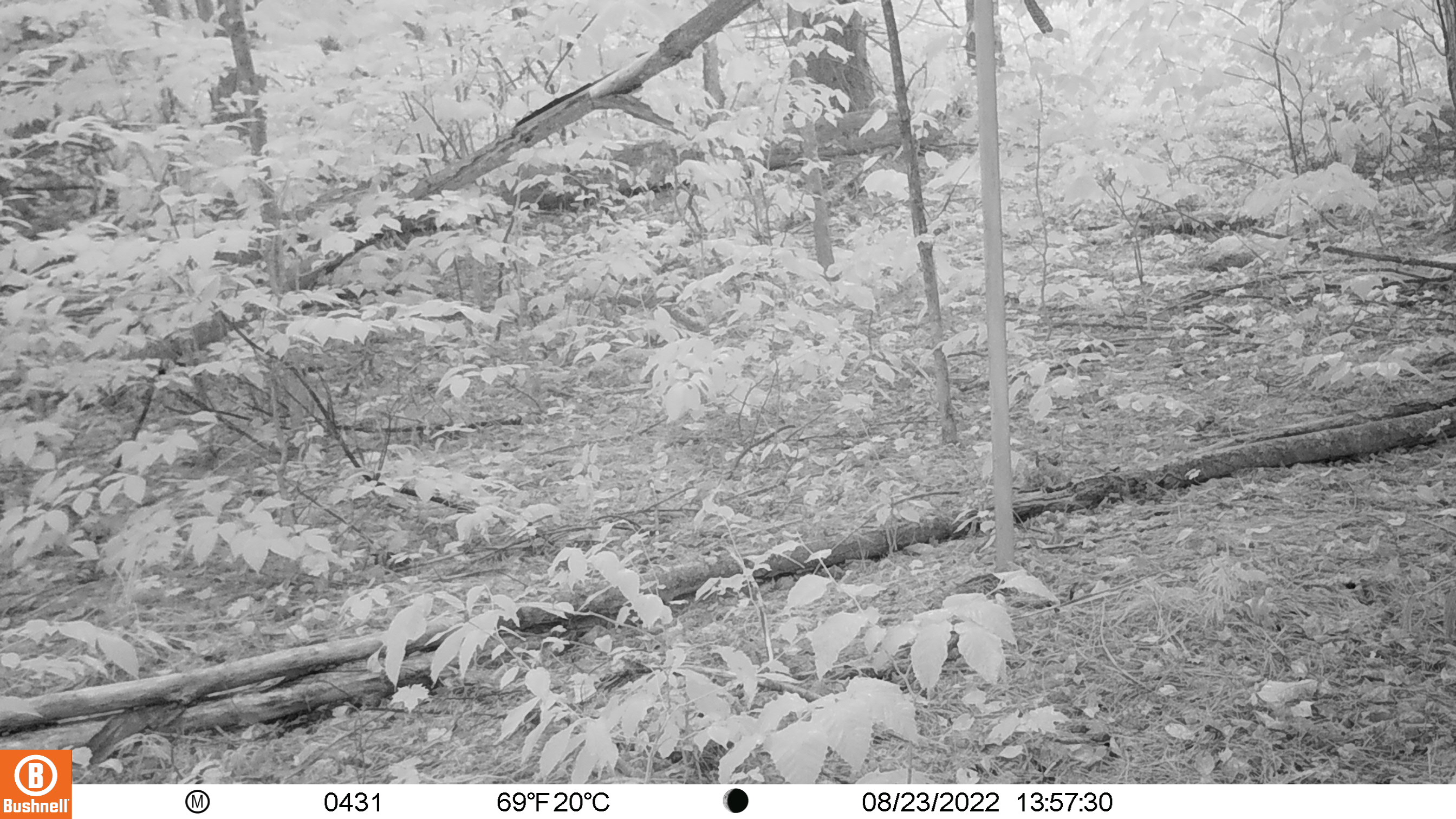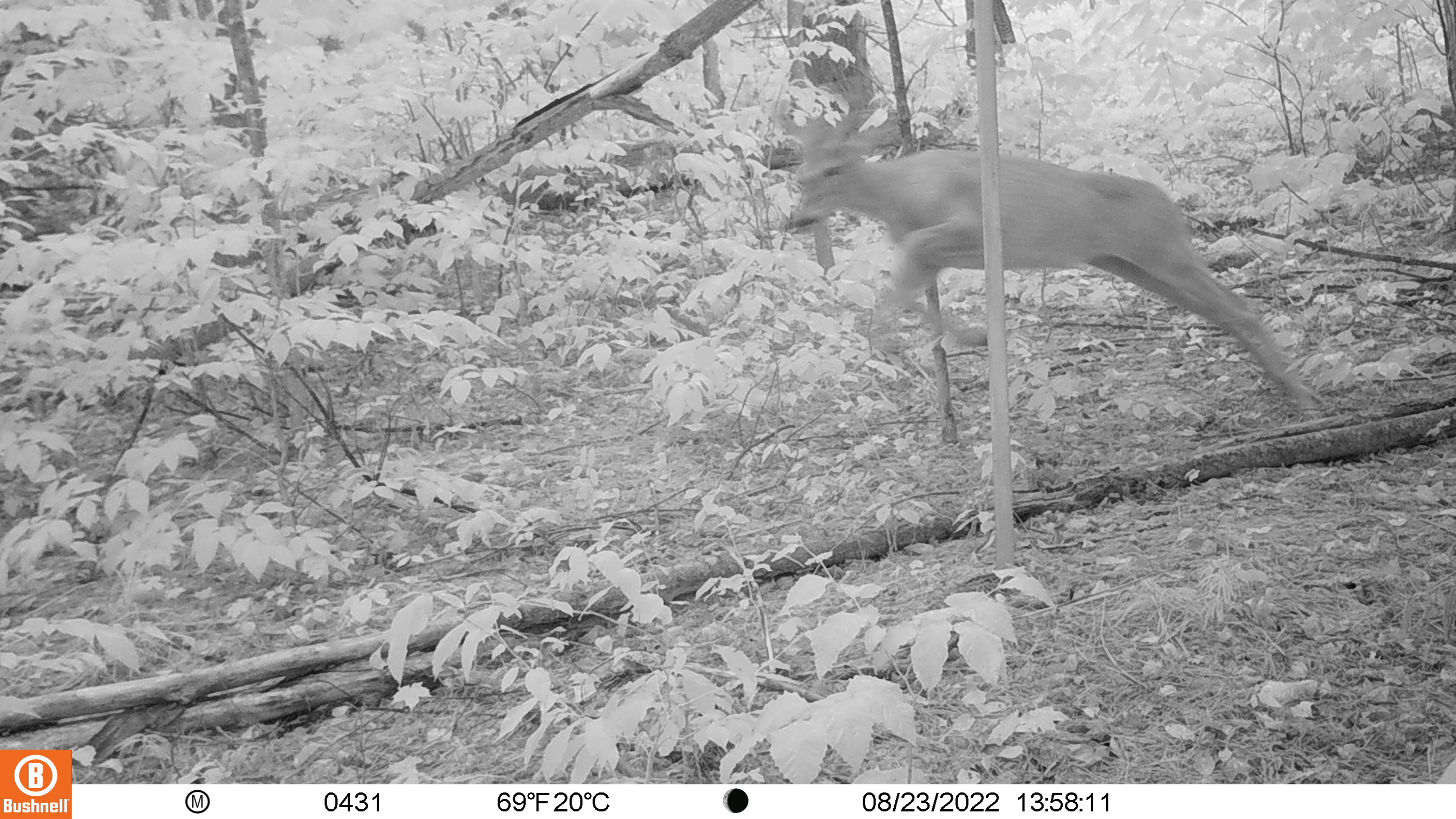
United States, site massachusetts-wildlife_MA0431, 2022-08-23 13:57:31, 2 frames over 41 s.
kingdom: Animalia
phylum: Chordata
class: Mammalia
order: Artiodactyla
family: Cervidae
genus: Odocoileus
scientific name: Odocoileus virginianus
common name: white-tailed deer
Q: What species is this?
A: White-tailed deer (Odocoileus virginianus).